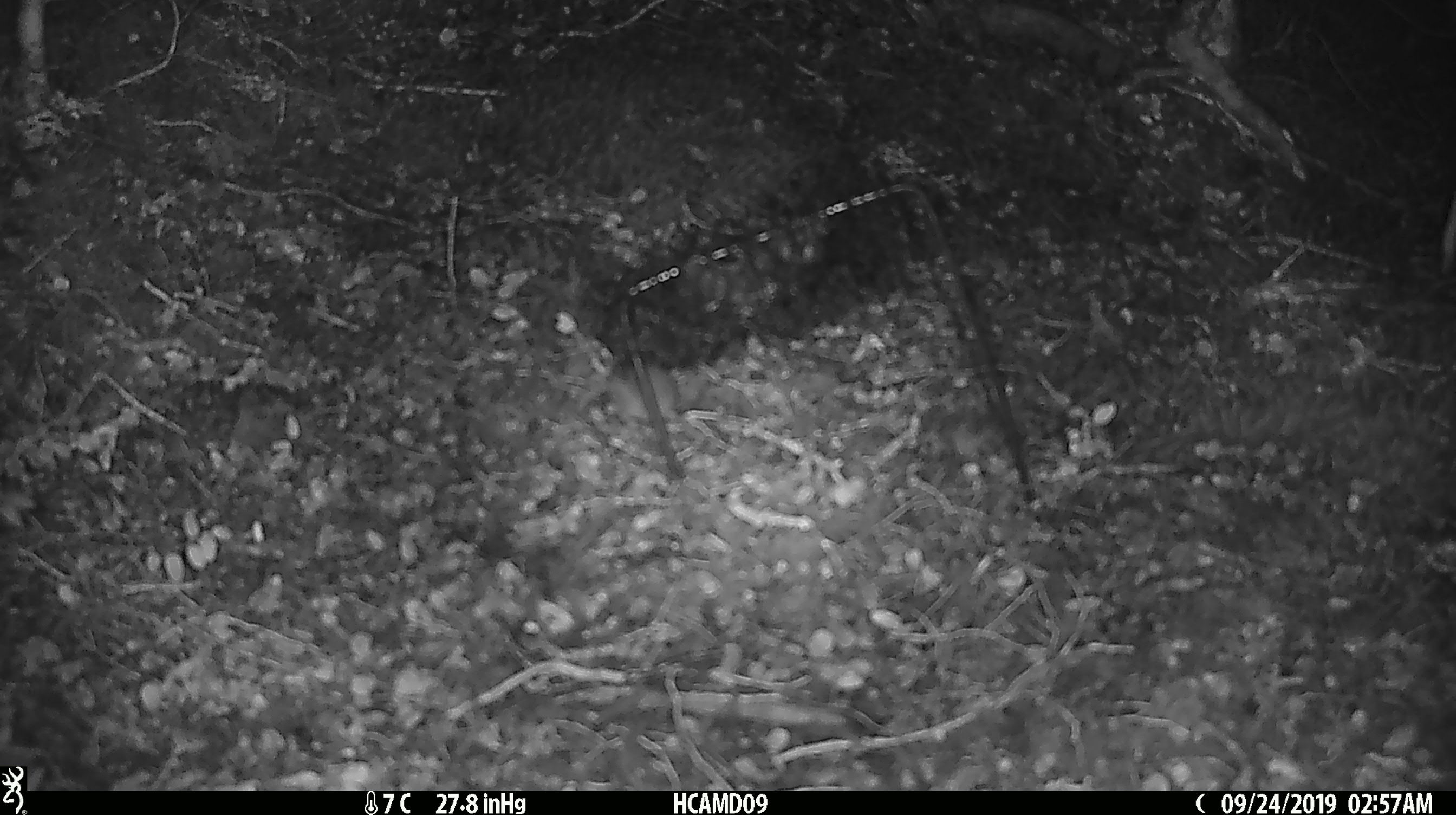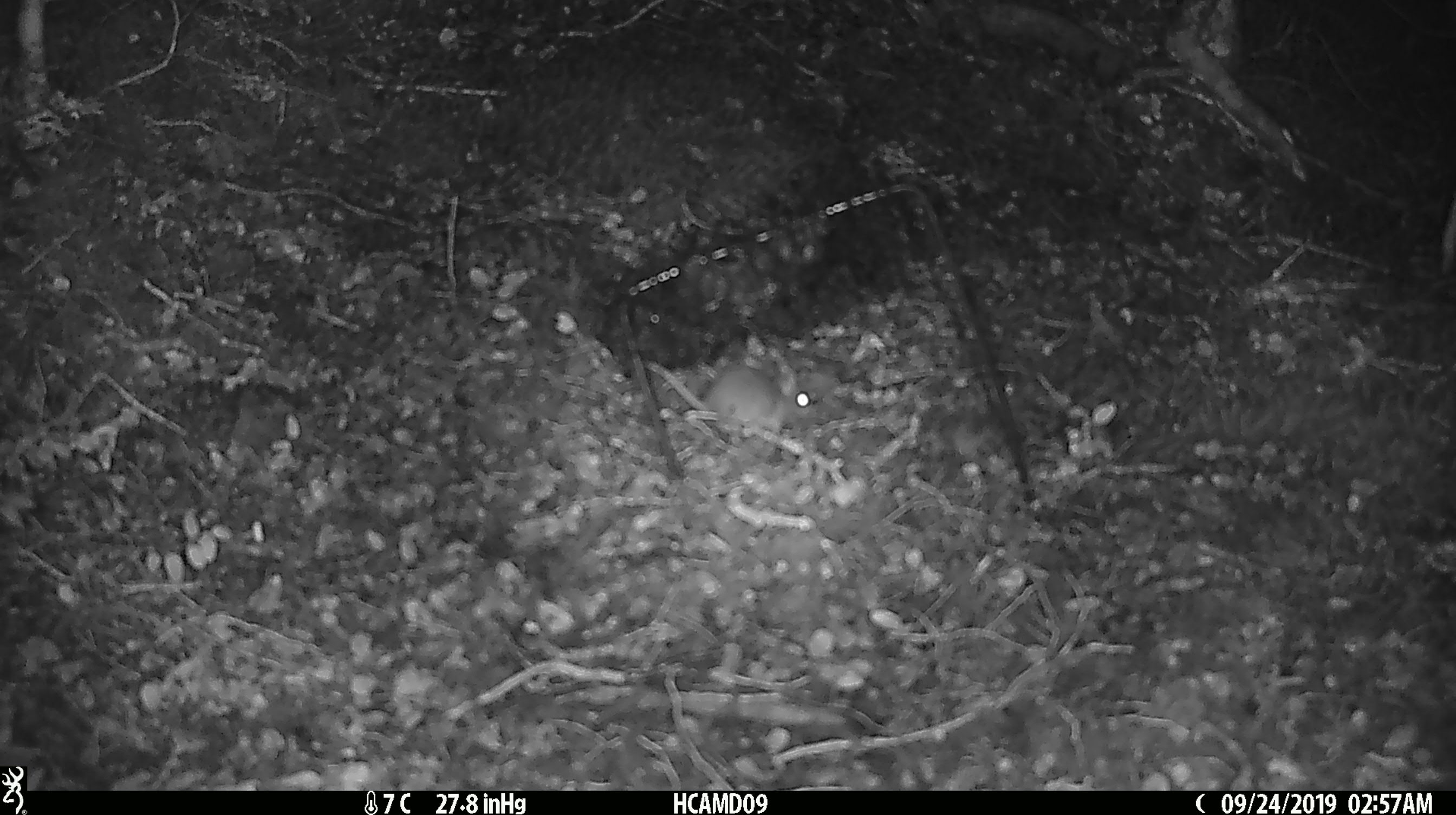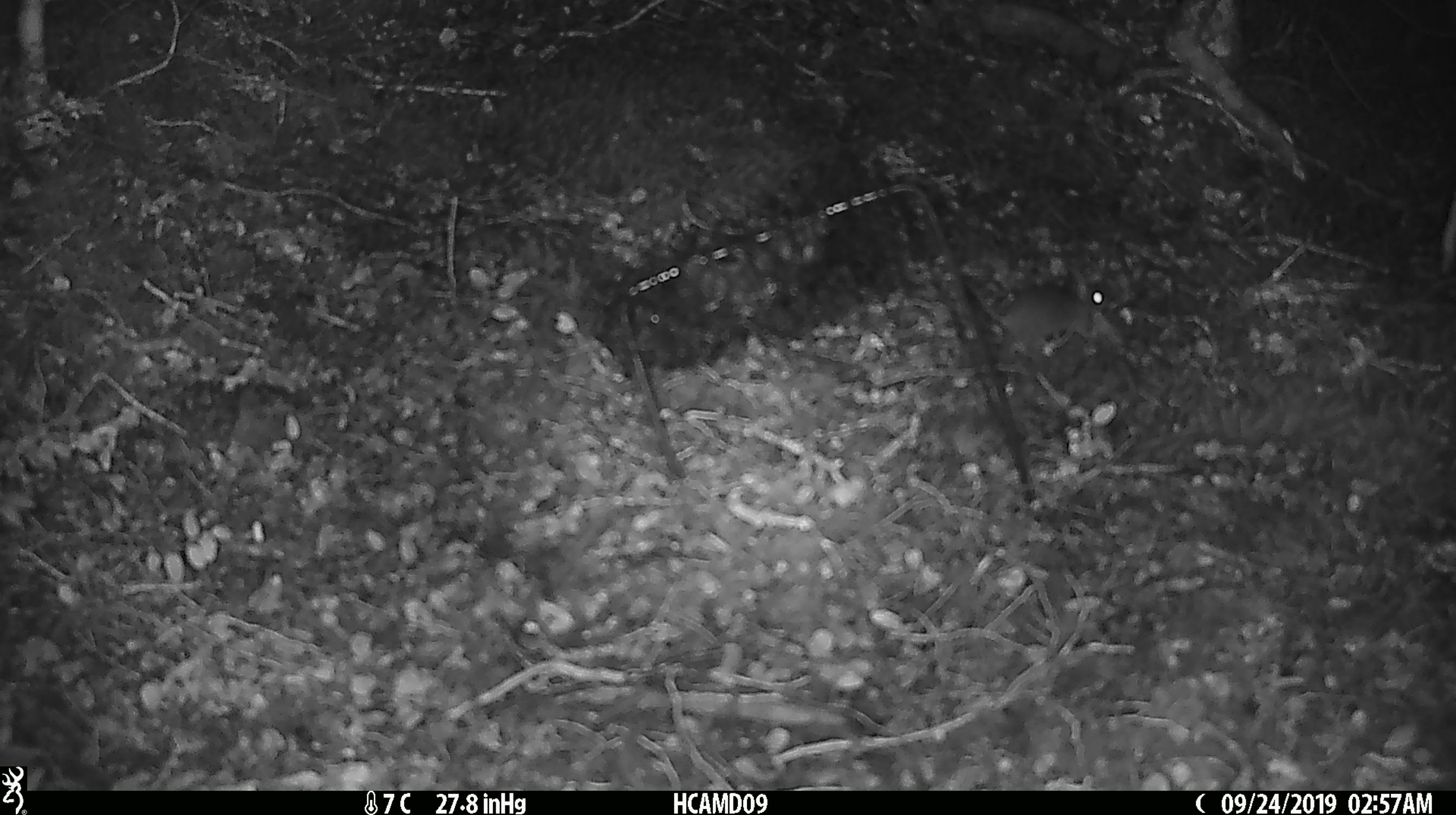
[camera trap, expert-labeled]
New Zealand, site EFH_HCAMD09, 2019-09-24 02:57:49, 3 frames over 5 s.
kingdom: Animalia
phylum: Chordata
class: Mammalia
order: Rodentia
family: Muridae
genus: Mus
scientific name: Mus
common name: mouse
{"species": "mouse (Mus)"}